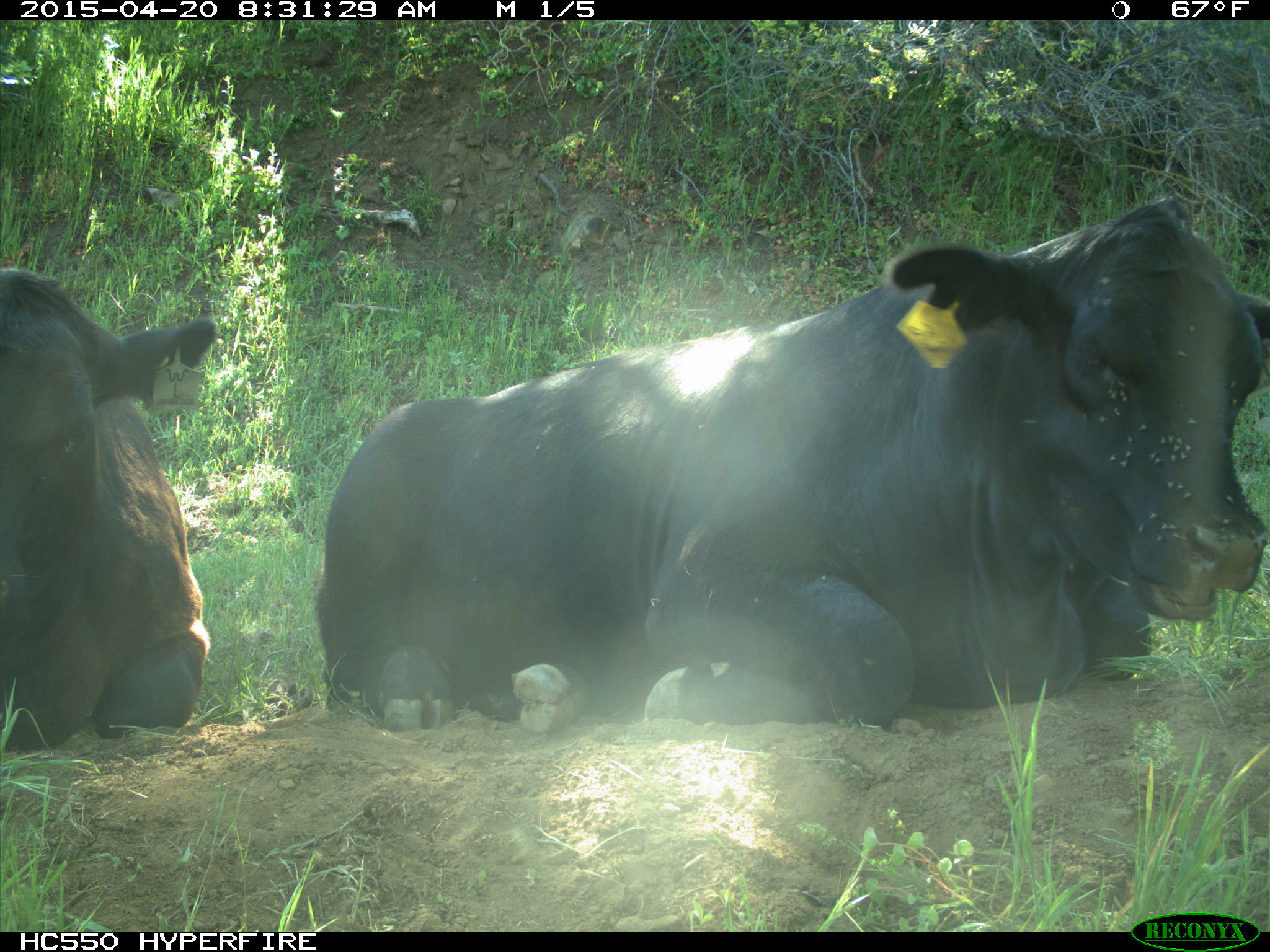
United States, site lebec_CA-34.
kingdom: Animalia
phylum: Chordata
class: Mammalia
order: Artiodactyla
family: Bovidae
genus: Bos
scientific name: Bos taurus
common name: domestic cow